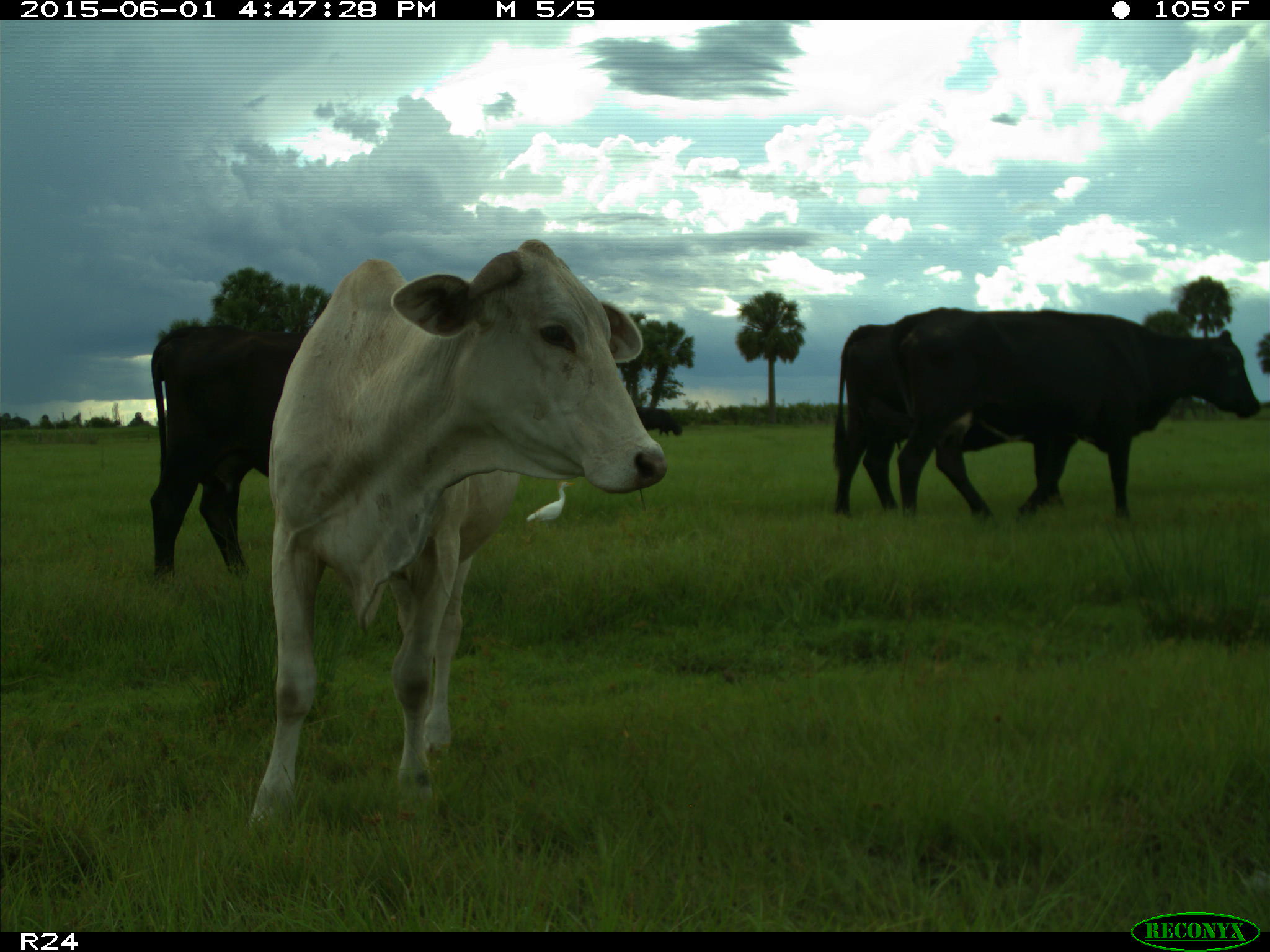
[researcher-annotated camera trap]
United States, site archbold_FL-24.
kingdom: Animalia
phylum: Chordata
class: Mammalia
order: Artiodactyla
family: Bovidae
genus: Bos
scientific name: Bos taurus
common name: domestic cow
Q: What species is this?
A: Bos taurus (domestic cow).